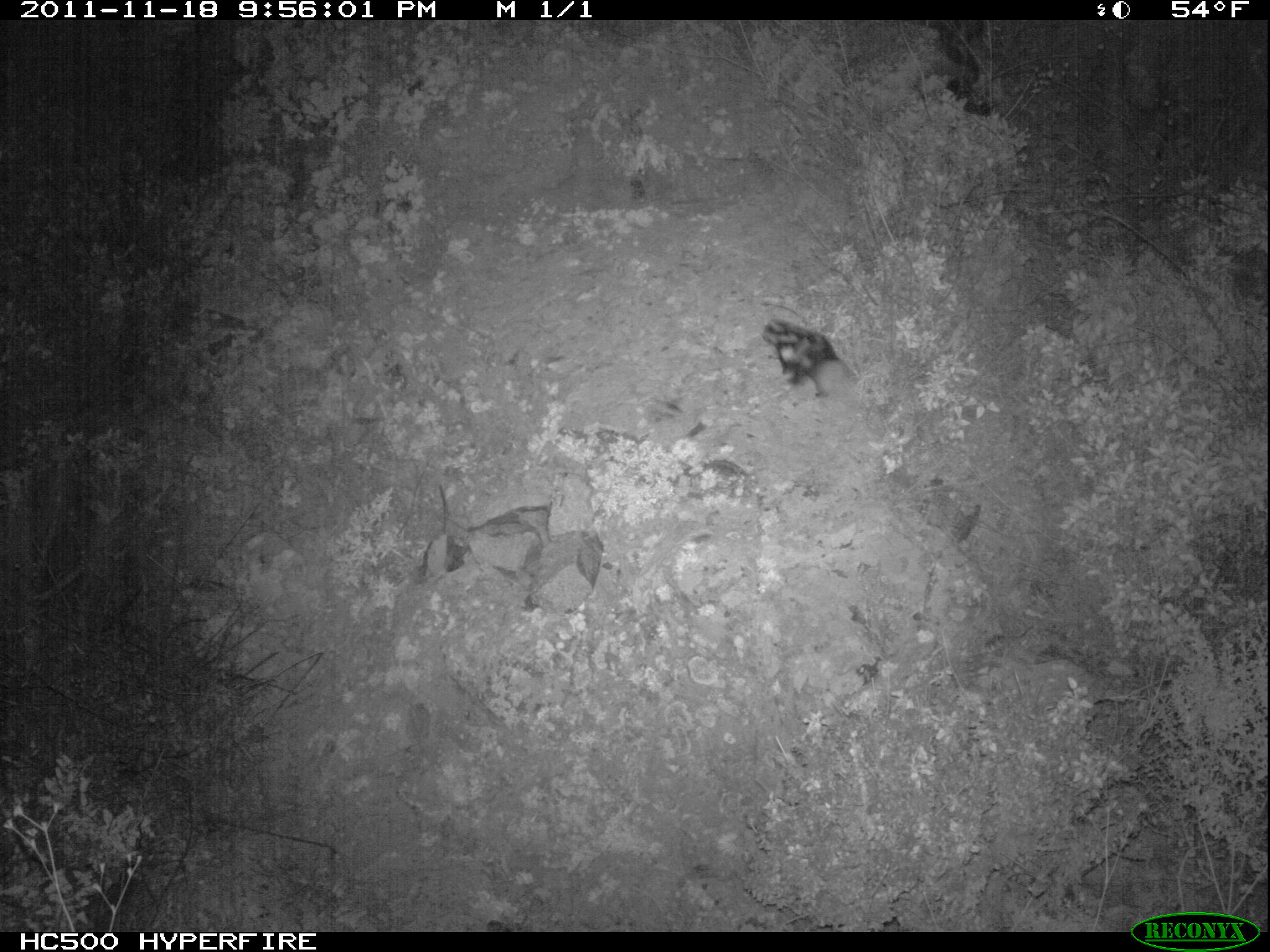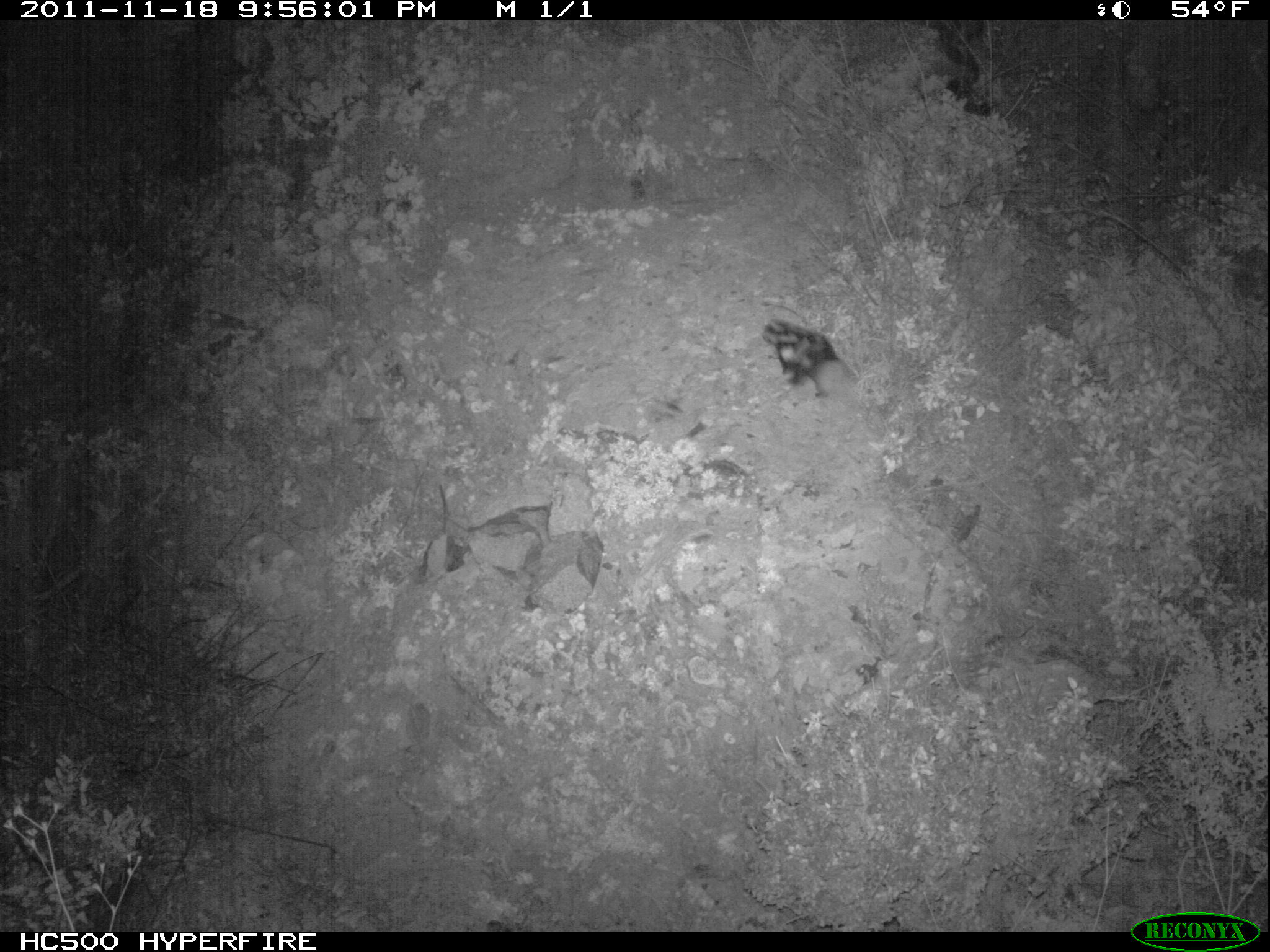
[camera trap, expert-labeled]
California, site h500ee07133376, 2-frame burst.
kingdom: Animalia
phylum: Chordata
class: Mammalia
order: Carnivora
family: Mephitidae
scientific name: Mephitidae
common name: skunk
Skunk (Mephitidae).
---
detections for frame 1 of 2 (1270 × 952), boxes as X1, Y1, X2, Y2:
skunk: 762, 319, 846, 397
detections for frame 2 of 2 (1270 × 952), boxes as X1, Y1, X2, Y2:
skunk: 759, 315, 840, 397